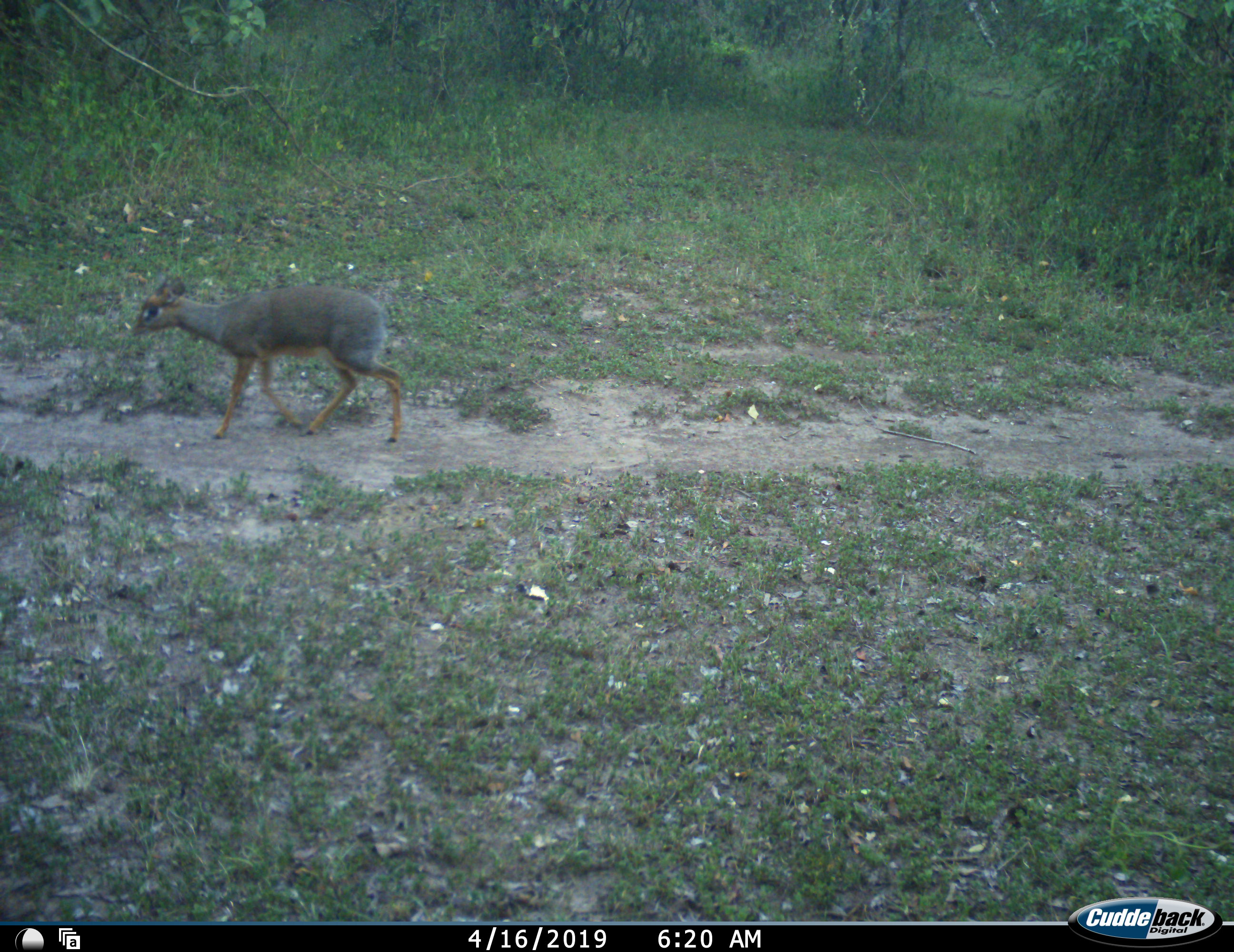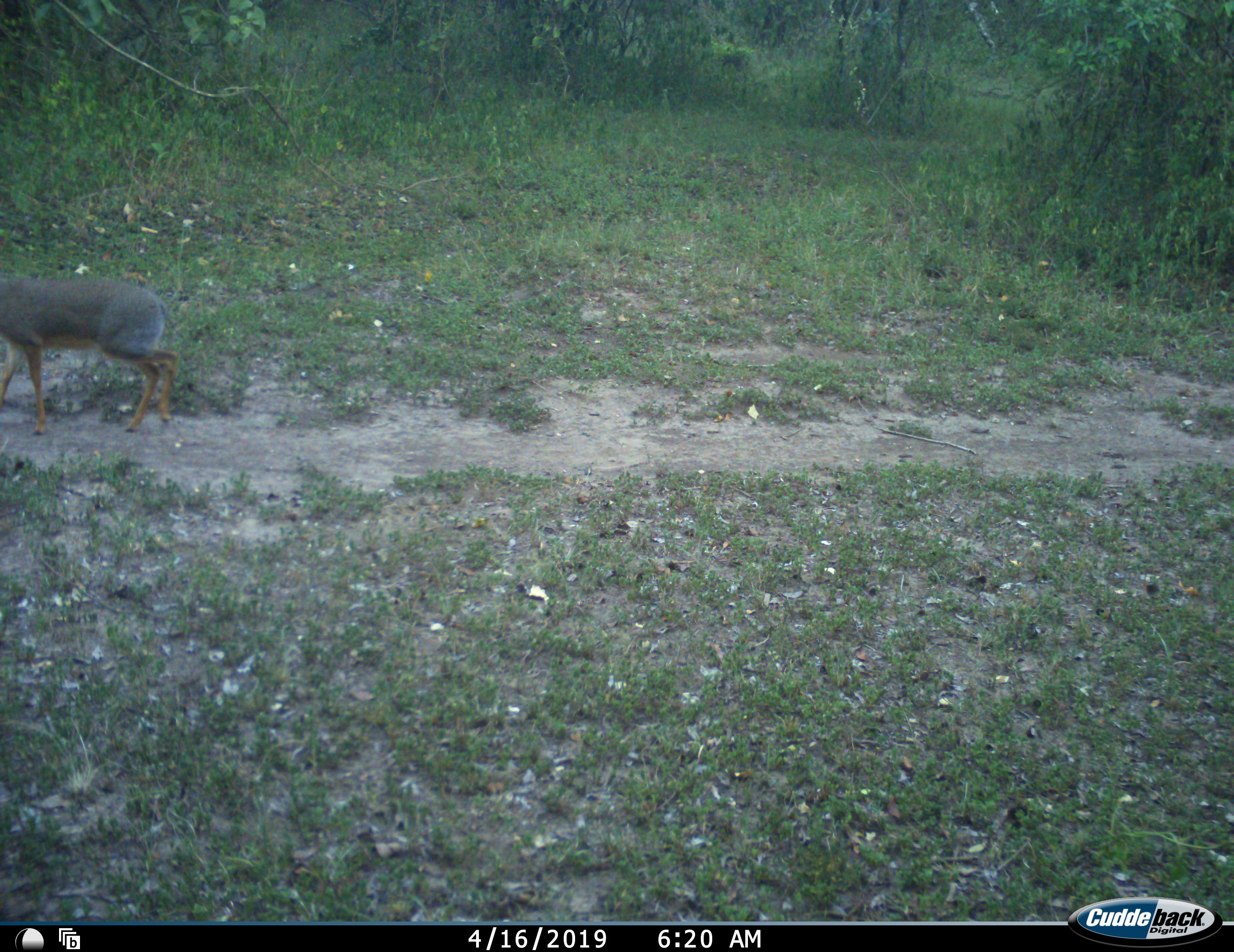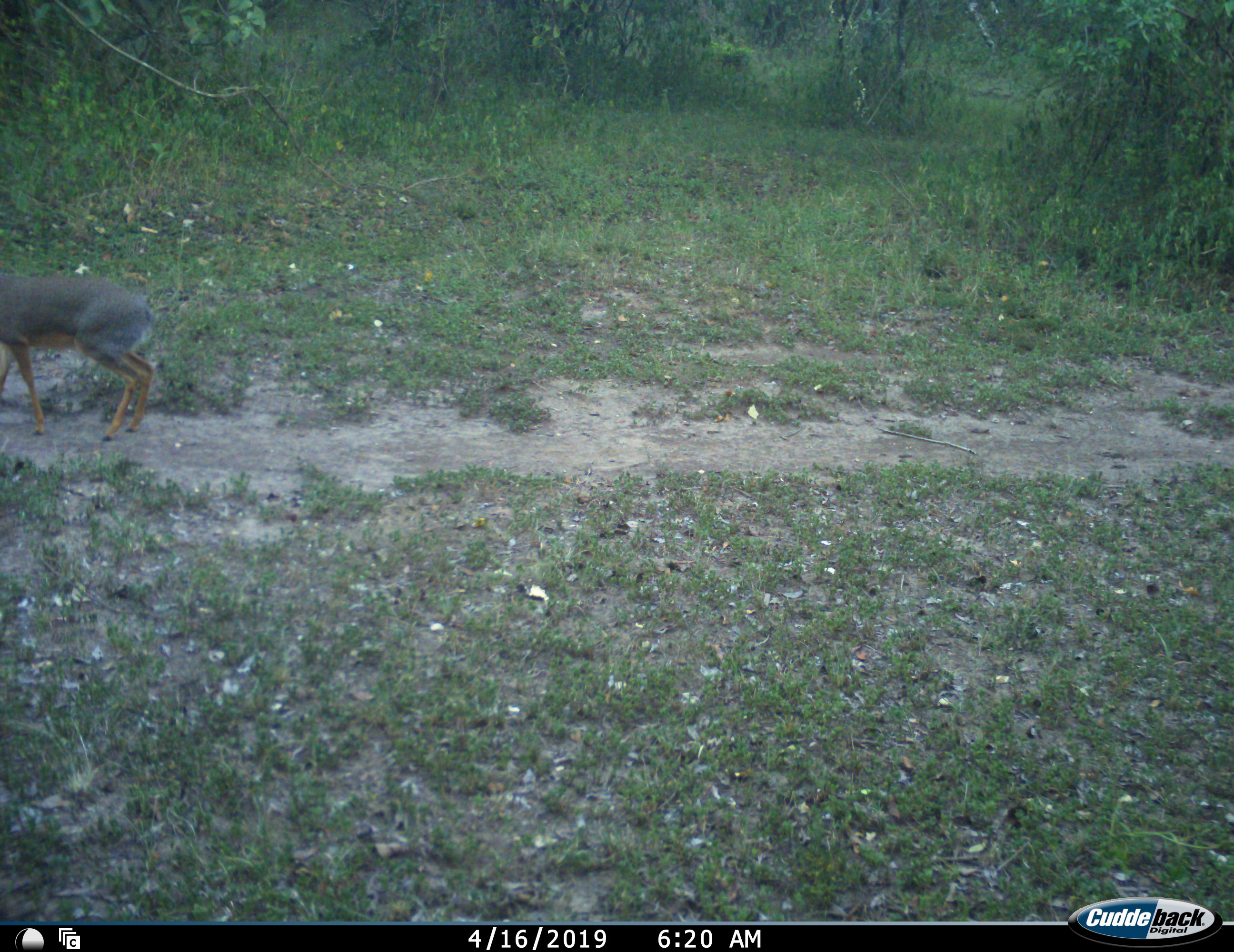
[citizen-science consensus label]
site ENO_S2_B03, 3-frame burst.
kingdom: Animalia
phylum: Chordata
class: Mammalia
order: Artiodactyla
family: Bovidae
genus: Madoqua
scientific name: Madoqua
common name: dik-dik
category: dikdik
Dikdik (dik-dik) (Madoqua), count 1. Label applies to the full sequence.